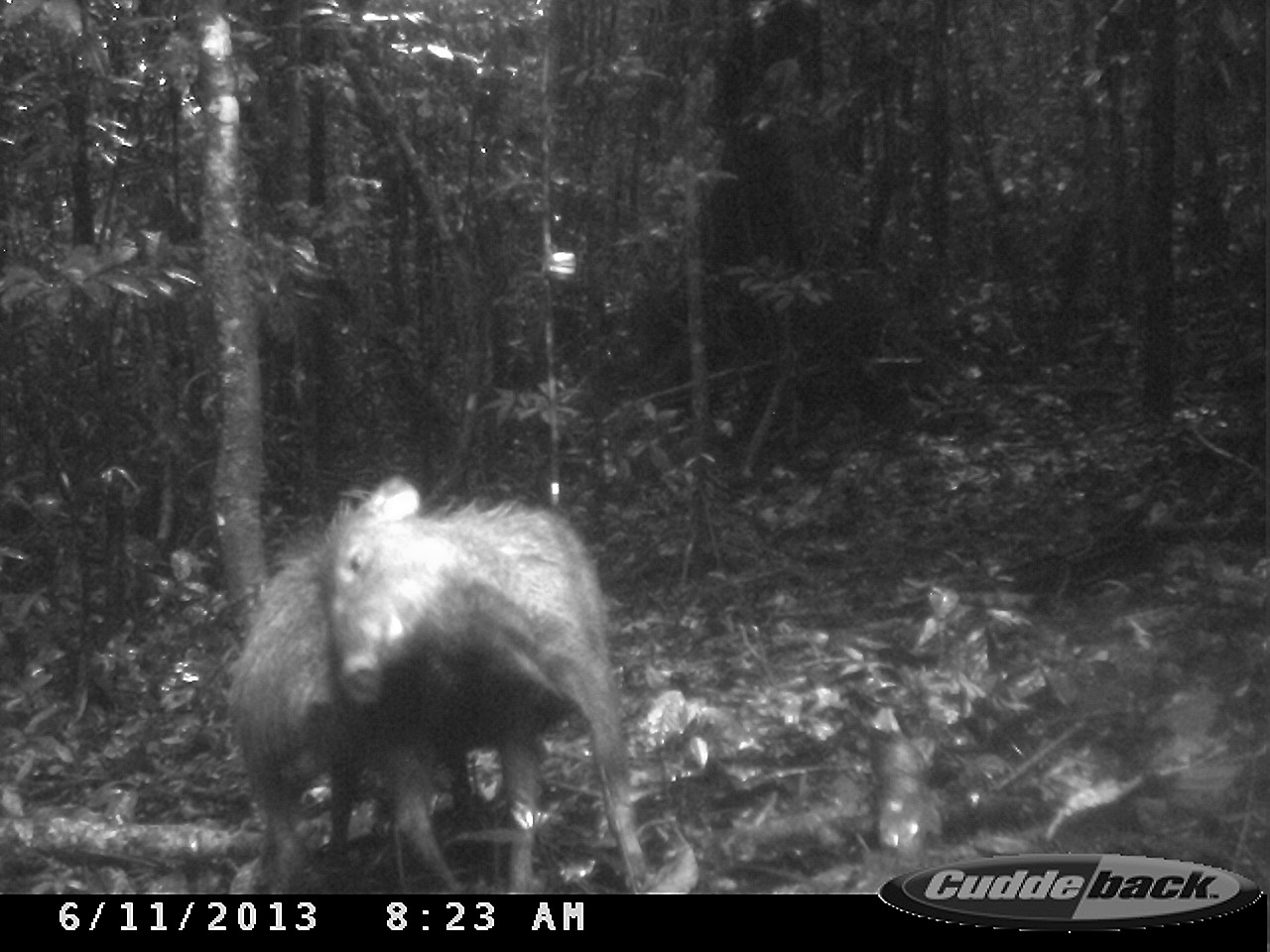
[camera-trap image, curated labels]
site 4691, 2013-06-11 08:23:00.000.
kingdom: Animalia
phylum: Chordata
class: Mammalia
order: Artiodactyla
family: Tayassuidae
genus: Pecari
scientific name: Pecari tajacu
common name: collared peccary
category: tayassu tajacu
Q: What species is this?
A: Tayassu tajacu (collared peccary) (Pecari tajacu).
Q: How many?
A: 2.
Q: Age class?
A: Adult.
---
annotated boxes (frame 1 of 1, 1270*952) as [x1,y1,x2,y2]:
tayassu tajacu: [309,475,652,892]; [220,527,475,893]